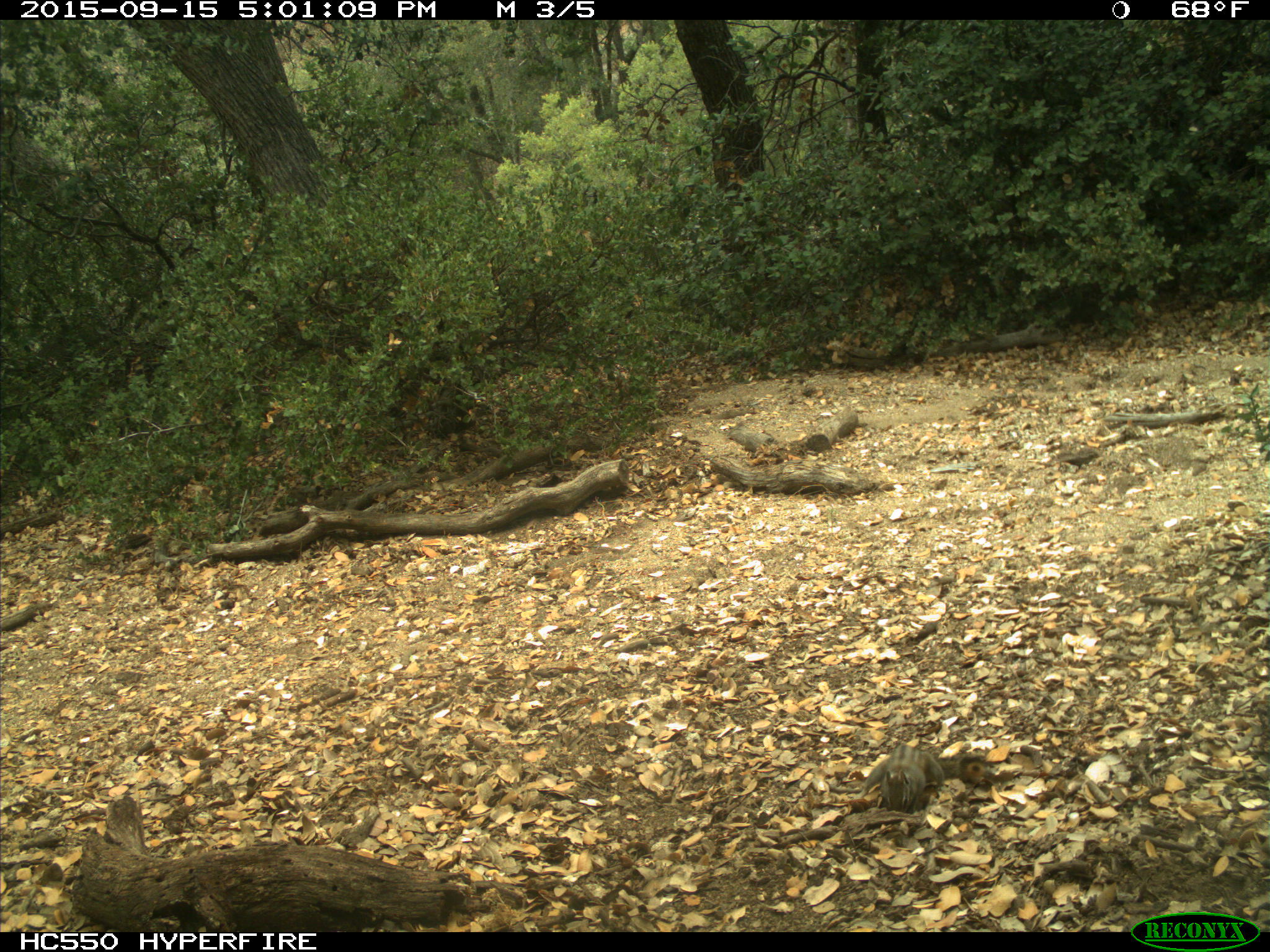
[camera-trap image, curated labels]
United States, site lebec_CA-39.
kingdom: Animalia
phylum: Chordata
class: Mammalia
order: Rodentia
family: Sciuridae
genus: Tamias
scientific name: Tamias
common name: chipmunk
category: unidentified chipmunk